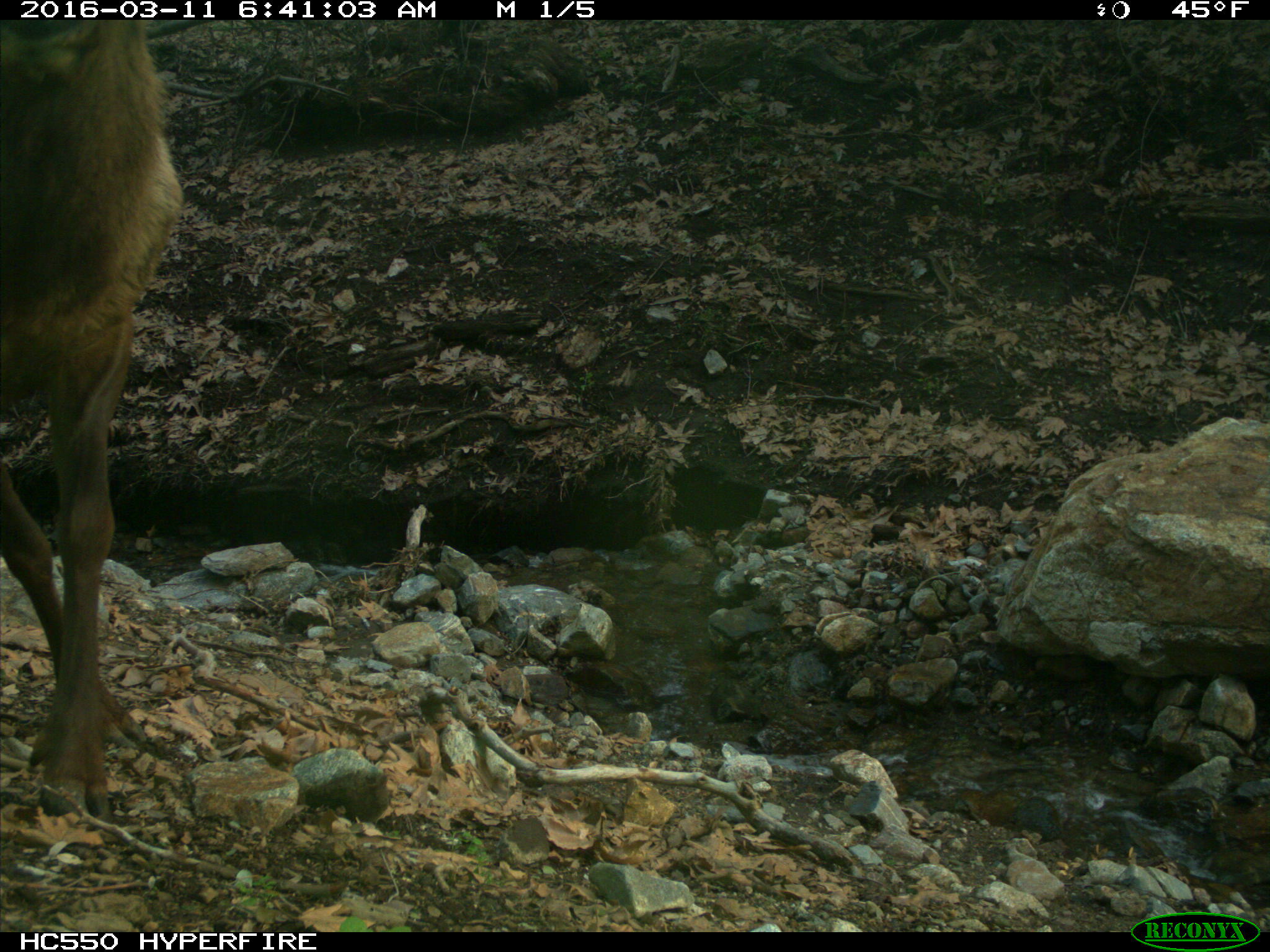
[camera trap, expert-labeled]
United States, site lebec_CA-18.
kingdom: Animalia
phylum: Chordata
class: Mammalia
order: Artiodactyla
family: Cervidae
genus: Cervus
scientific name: Cervus canadensis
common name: elk